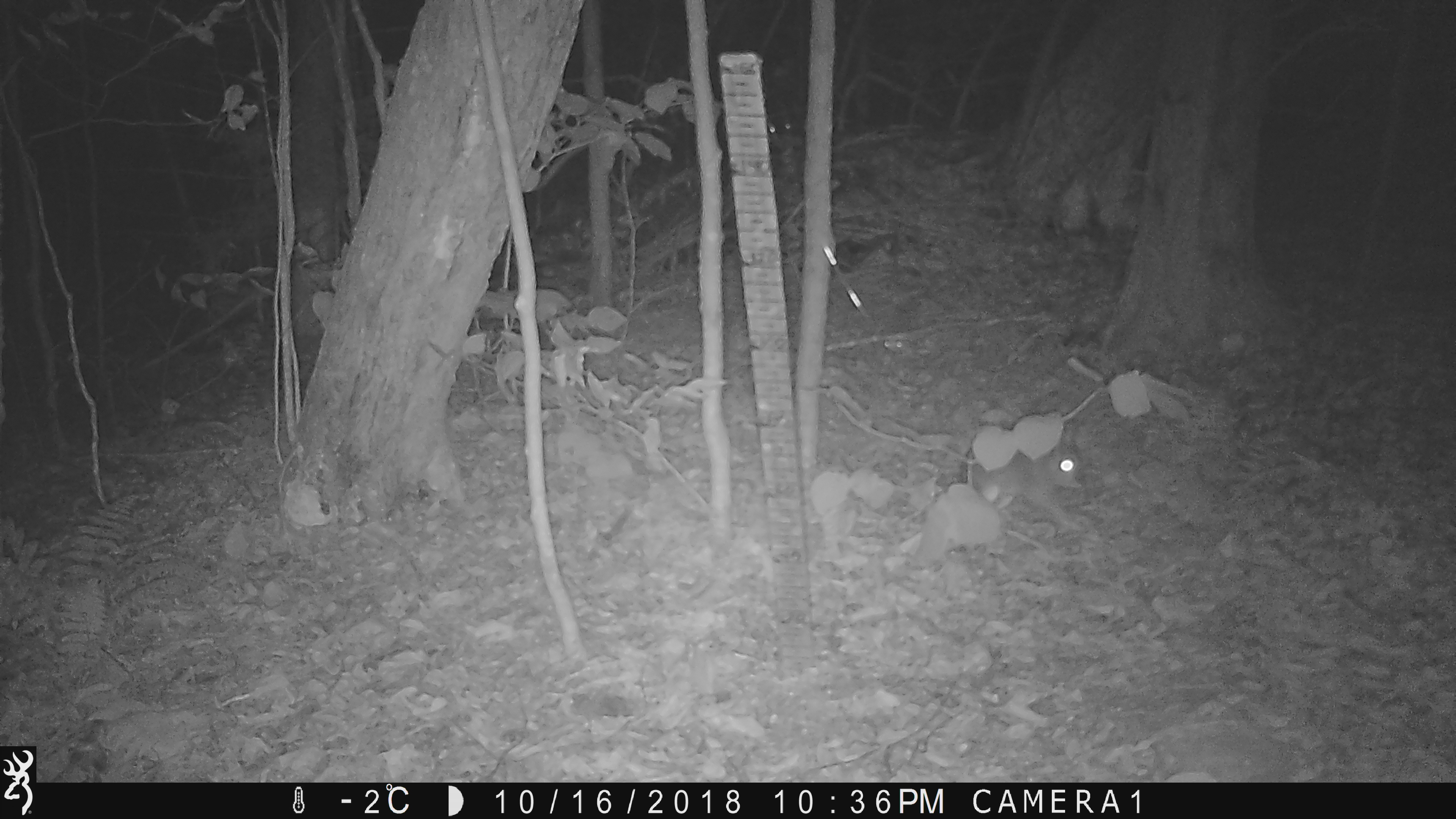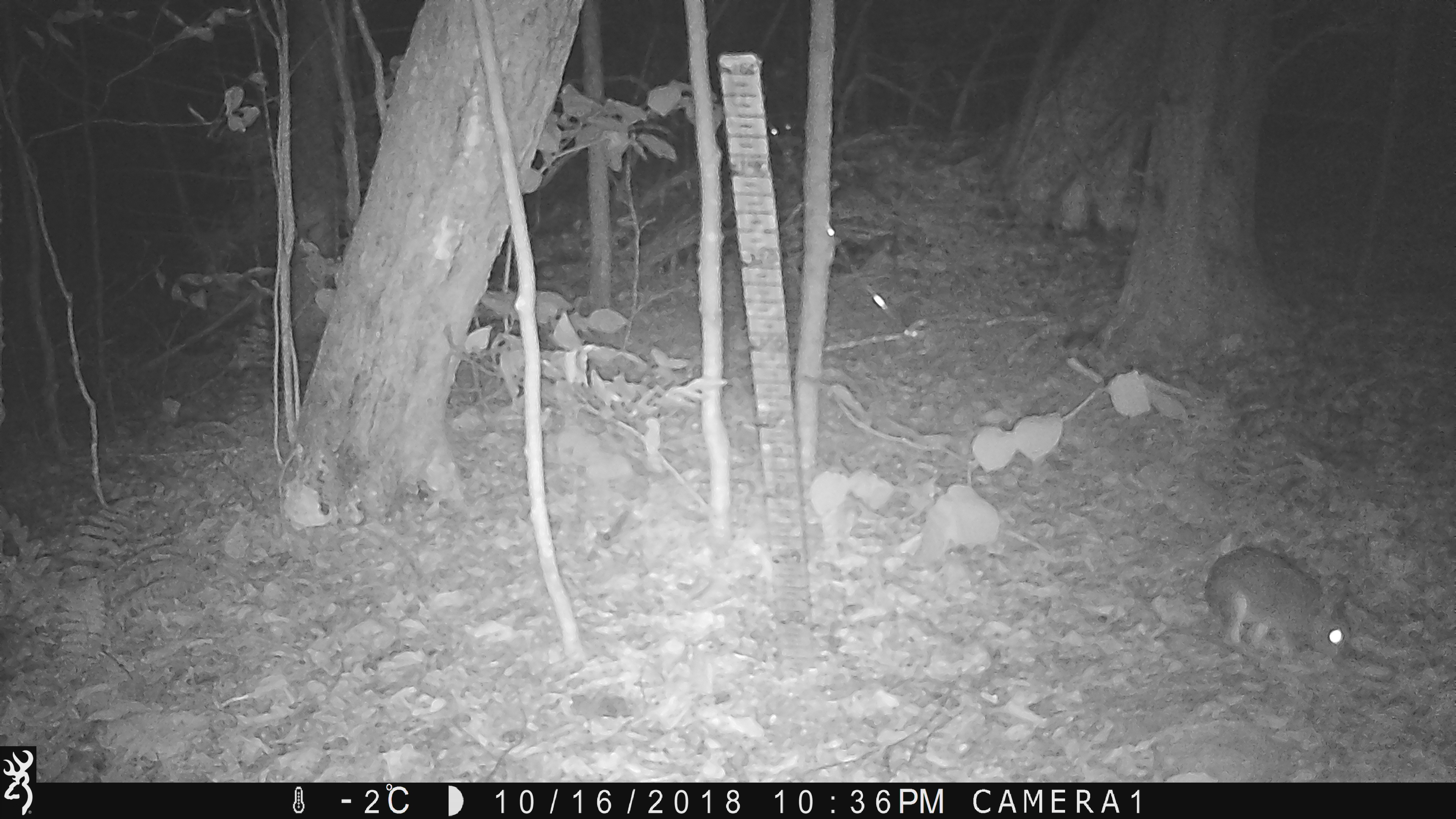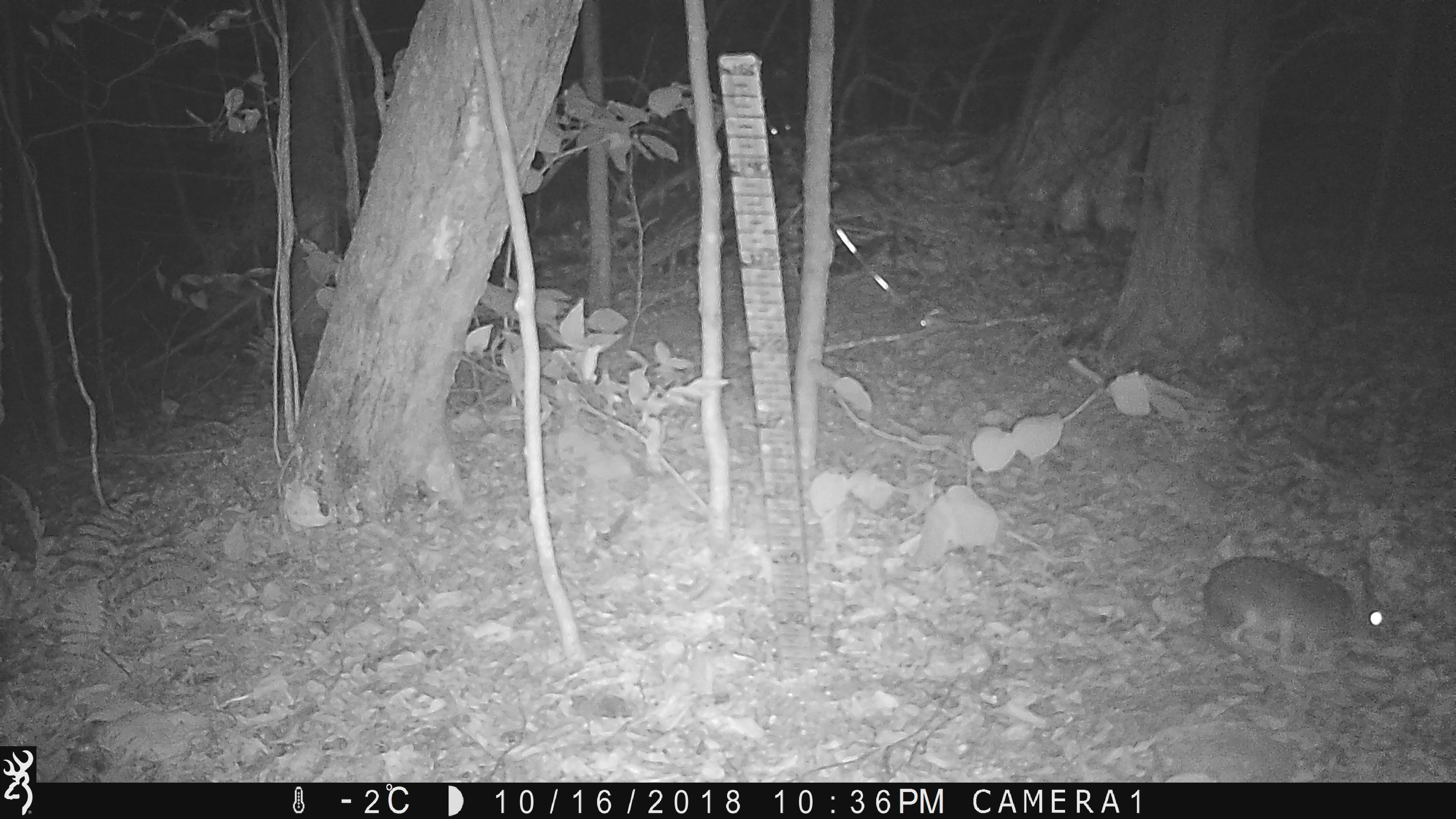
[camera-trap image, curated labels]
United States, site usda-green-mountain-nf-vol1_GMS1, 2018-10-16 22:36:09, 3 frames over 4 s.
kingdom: Animalia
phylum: Chordata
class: Mammalia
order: Lagomorpha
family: Leporidae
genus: Lepus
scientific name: Lepus americanus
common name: snowshoe hare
Snowshoe hare (Lepus americanus).